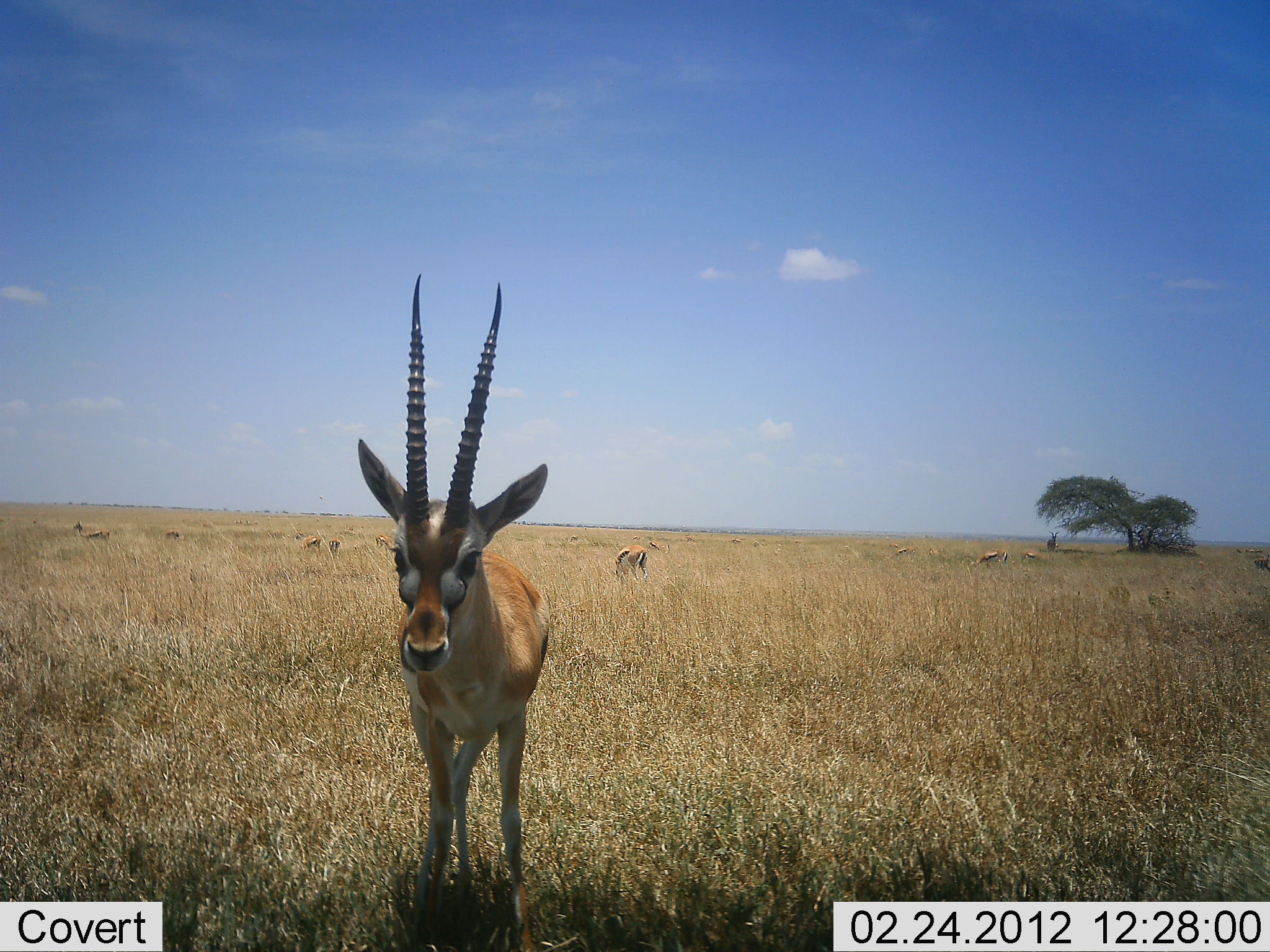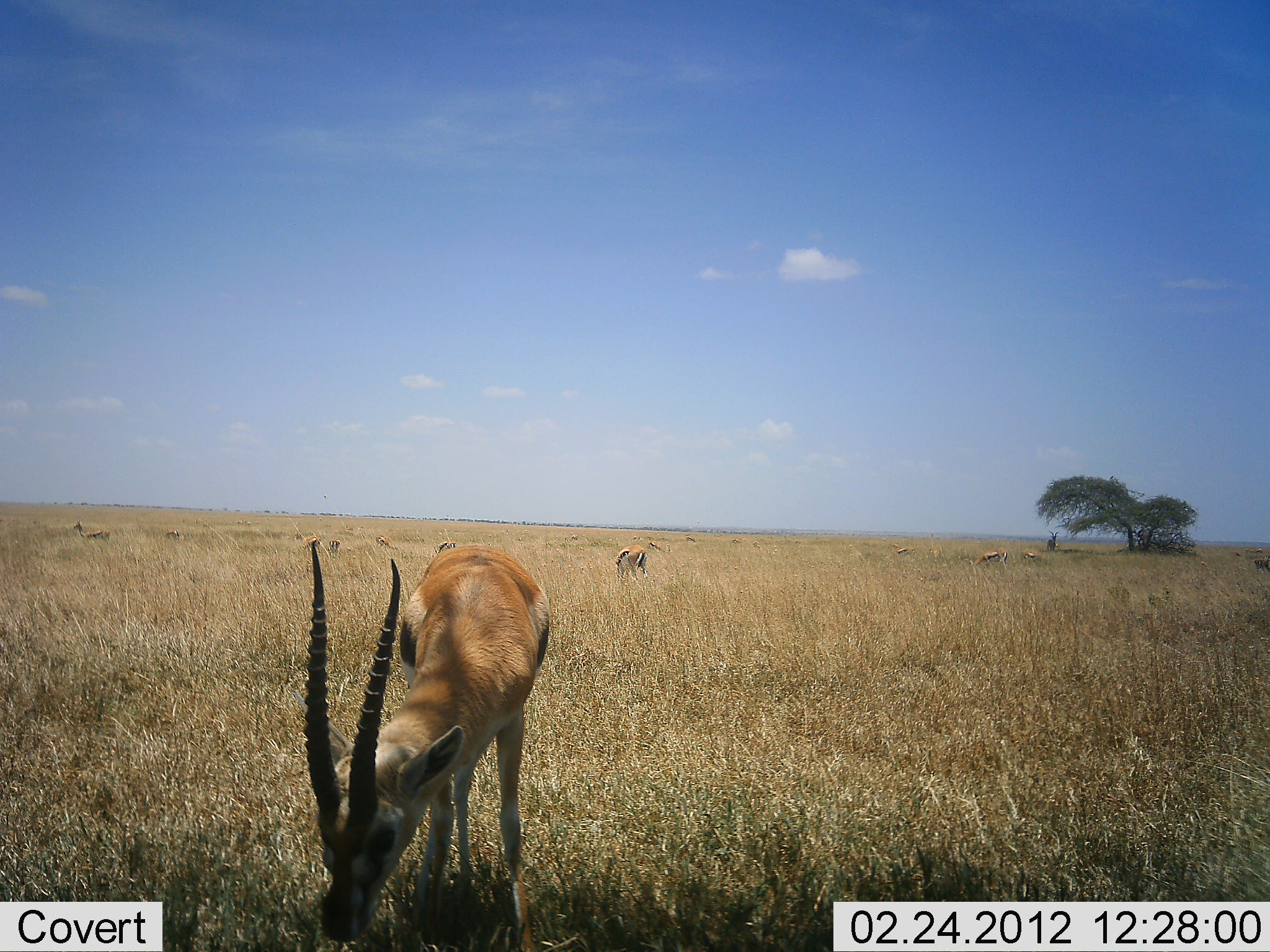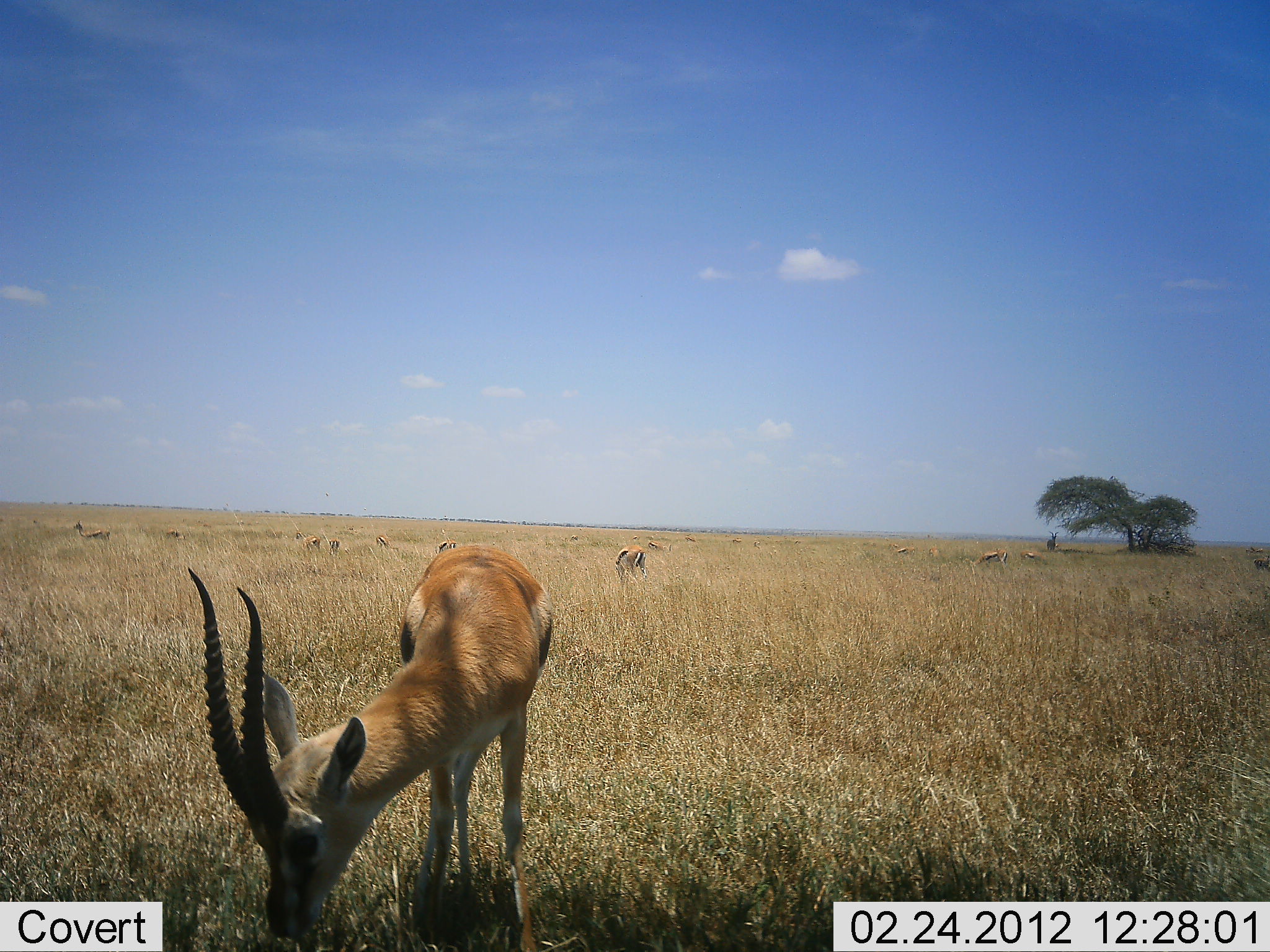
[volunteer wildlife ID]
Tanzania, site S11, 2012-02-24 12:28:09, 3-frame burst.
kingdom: Animalia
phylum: Chordata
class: Mammalia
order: Artiodactyla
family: Bovidae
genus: Eudorcas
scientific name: Eudorcas thomsonii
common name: thomson's gazelle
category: gazellethomsons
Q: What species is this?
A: Gazellethomsons (thomson's gazelle) (Eudorcas thomsonii).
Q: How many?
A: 11-50.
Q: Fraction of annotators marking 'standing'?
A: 60%.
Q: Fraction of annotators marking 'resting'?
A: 5%.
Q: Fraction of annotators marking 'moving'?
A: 5%.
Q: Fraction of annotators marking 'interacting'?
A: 0%.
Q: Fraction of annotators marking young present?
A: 0%.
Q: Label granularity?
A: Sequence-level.